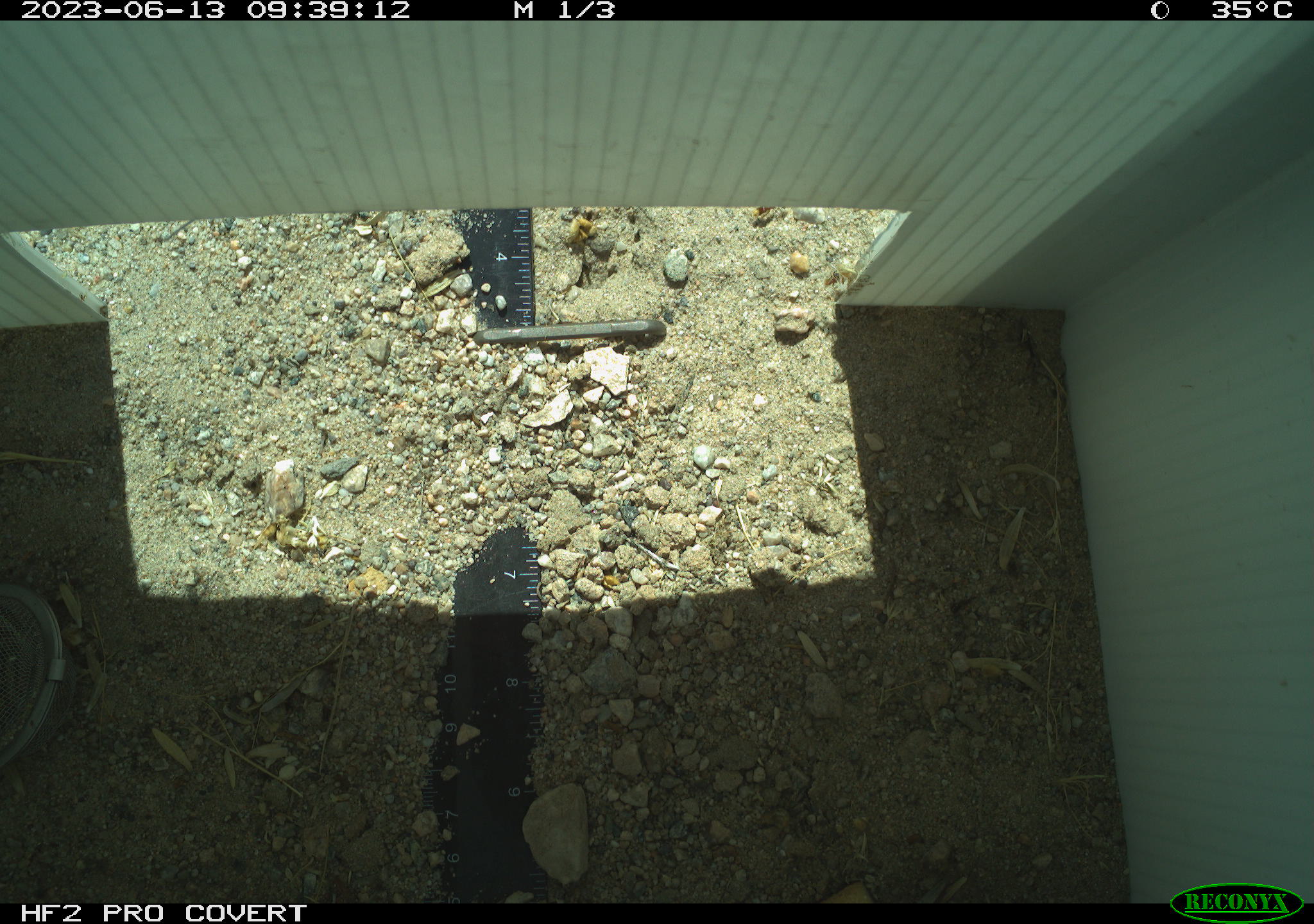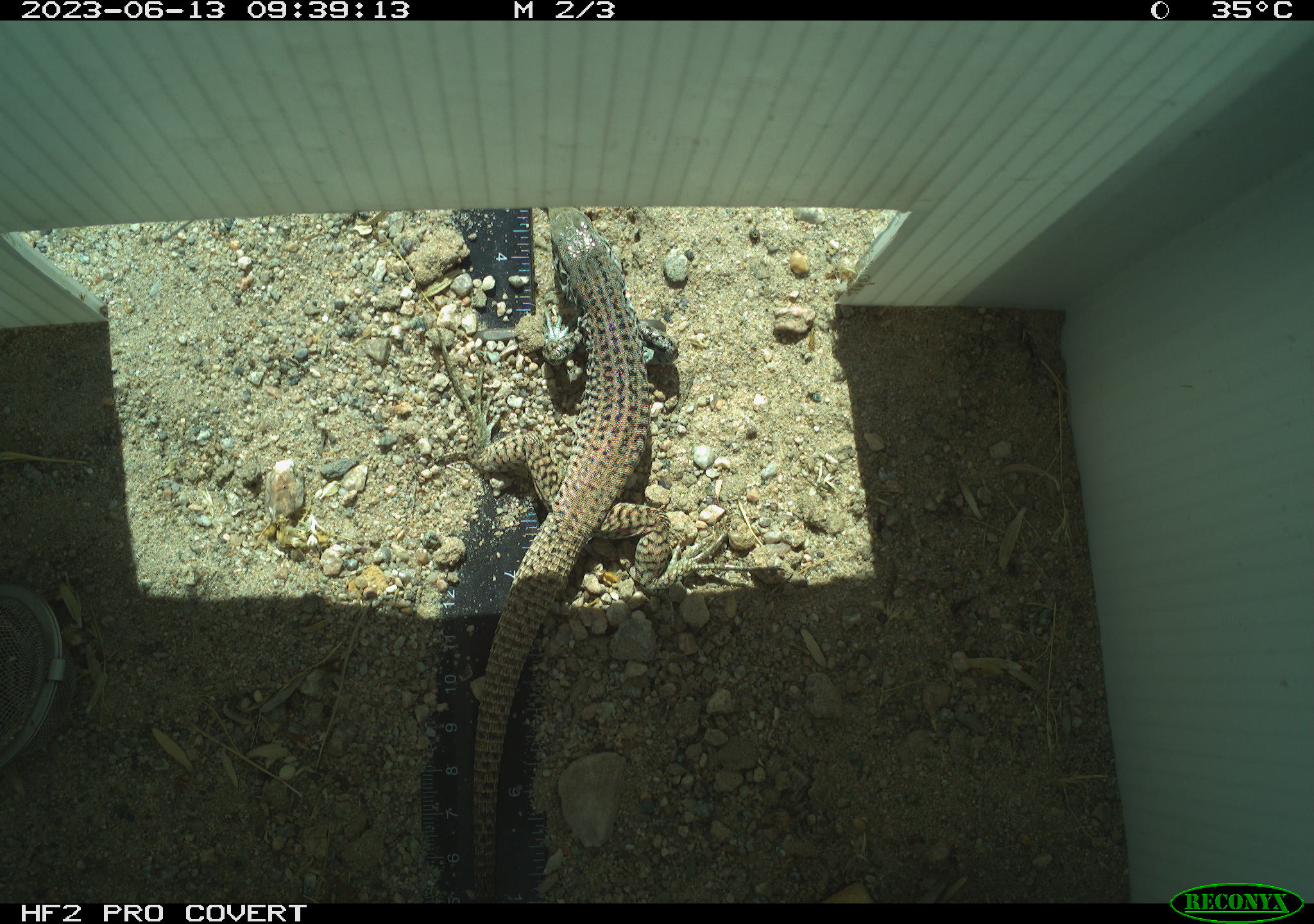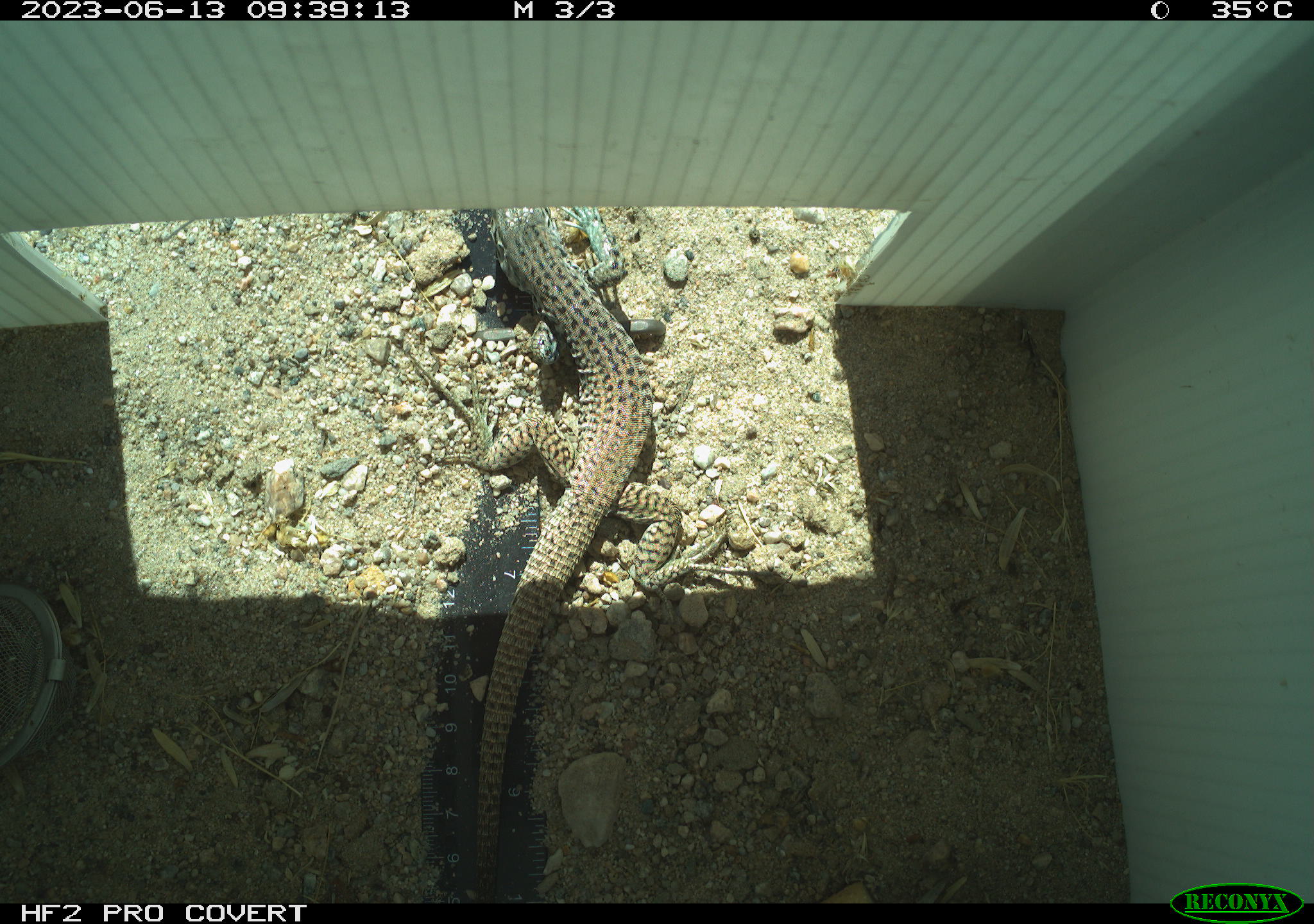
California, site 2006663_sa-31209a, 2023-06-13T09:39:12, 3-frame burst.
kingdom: Animalia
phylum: Chordata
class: Reptilia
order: Squamata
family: Teiidae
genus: Aspidoscelis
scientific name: Aspidoscelis tigris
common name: western whiptail